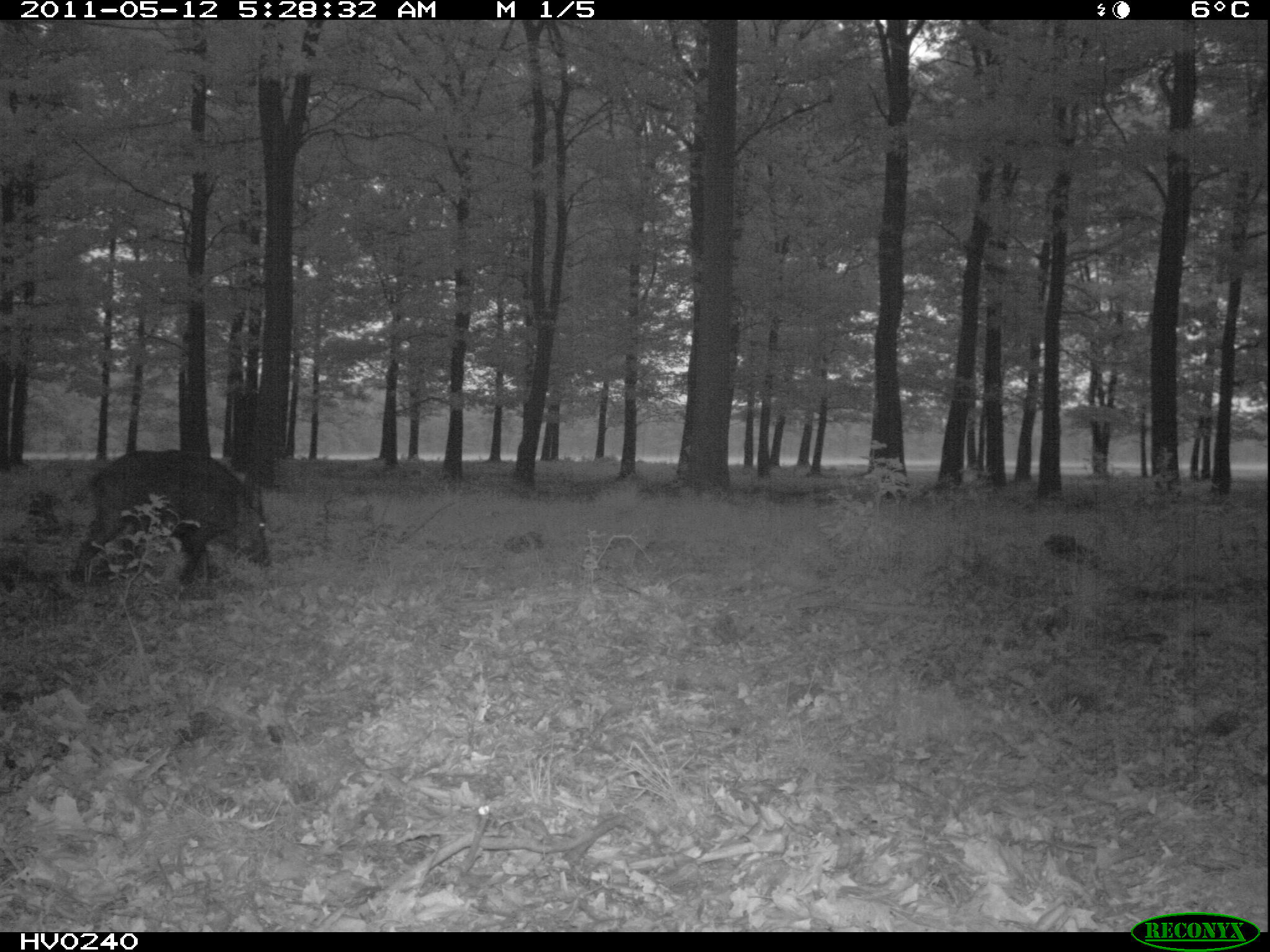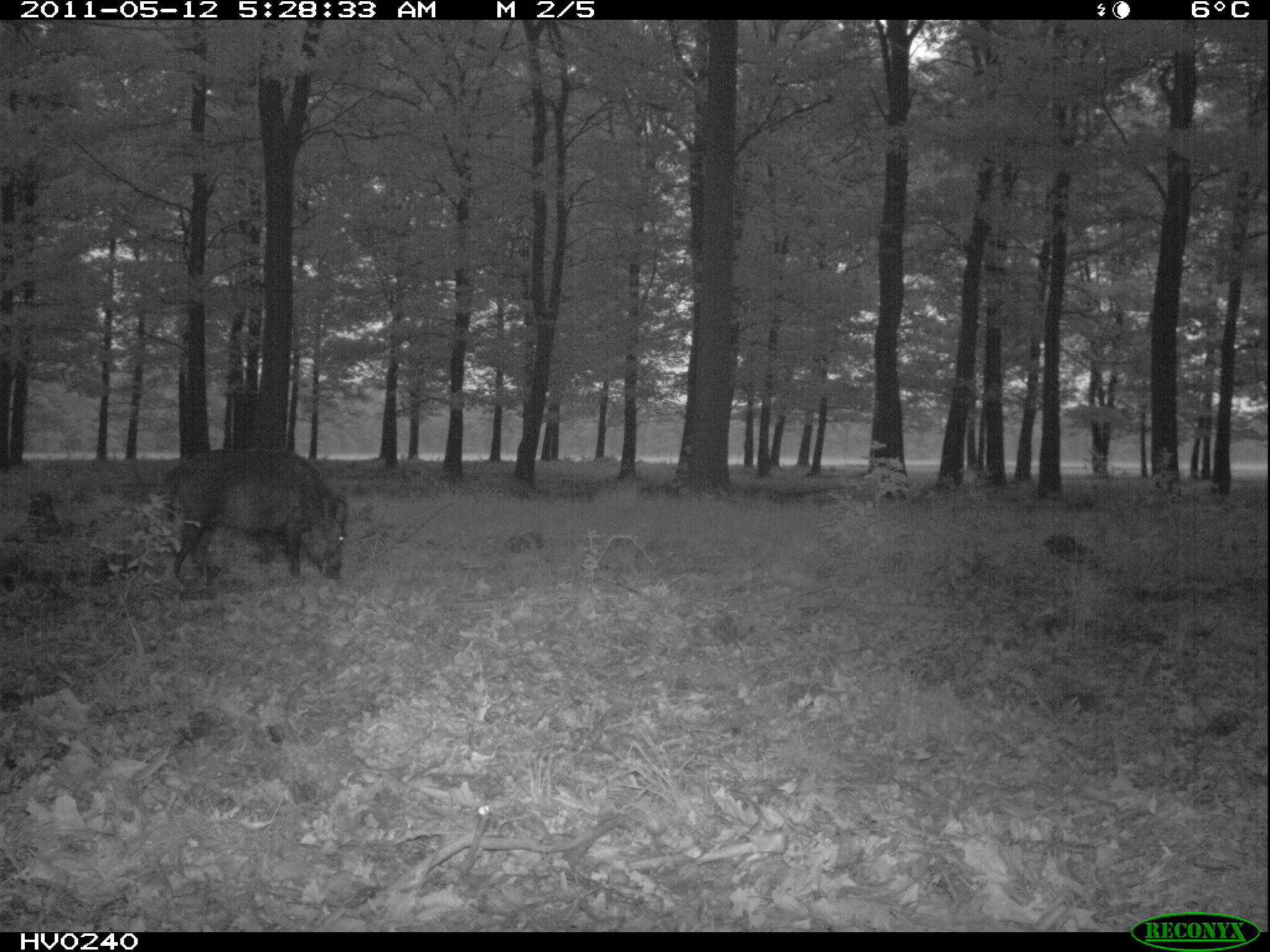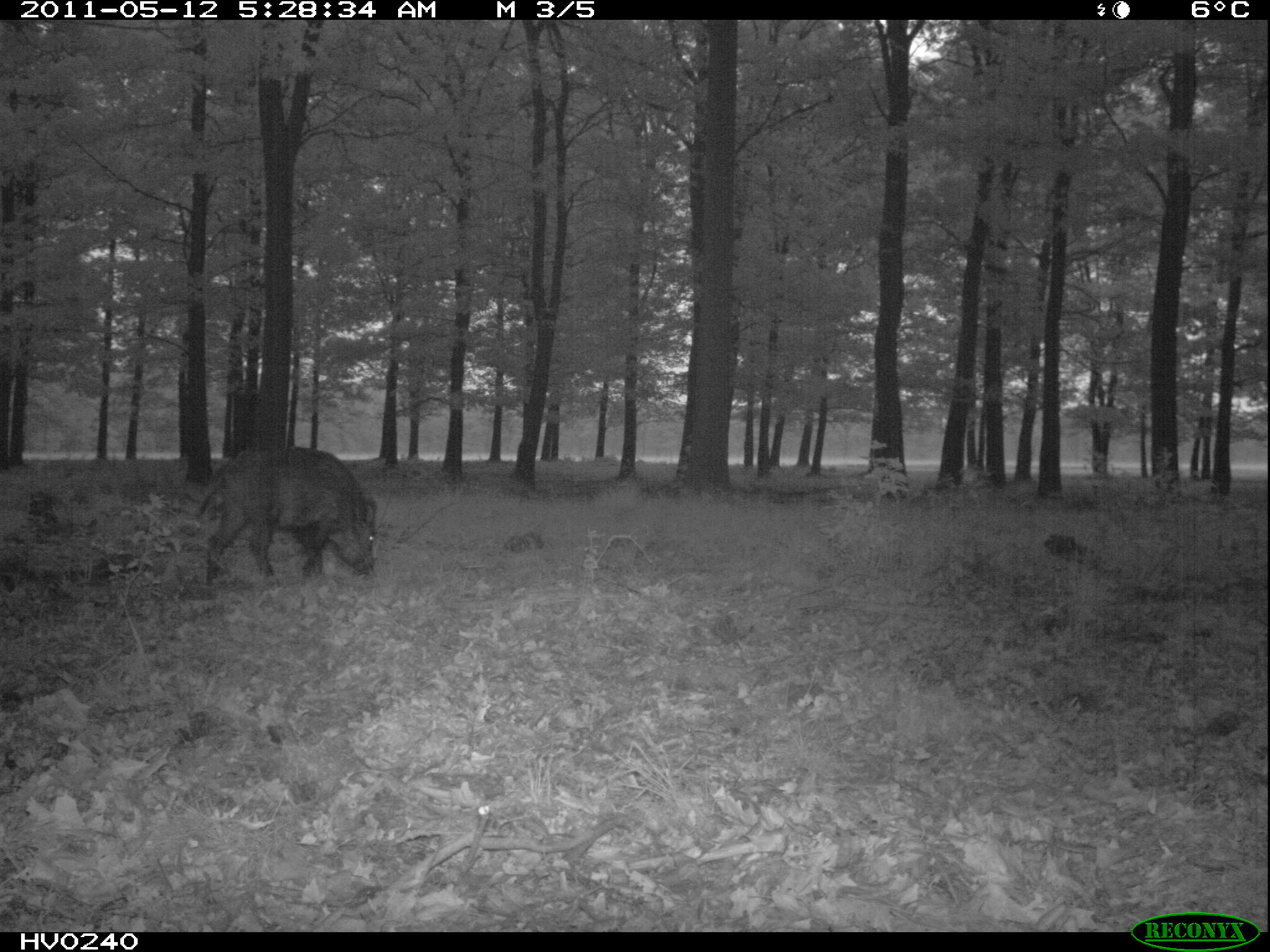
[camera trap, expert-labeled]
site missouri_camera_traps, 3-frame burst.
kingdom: Animalia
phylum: Chordata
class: Mammalia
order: Artiodactyla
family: Suidae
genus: Sus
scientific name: Sus scrofa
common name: wild boar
Wild boar (Sus scrofa). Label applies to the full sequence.